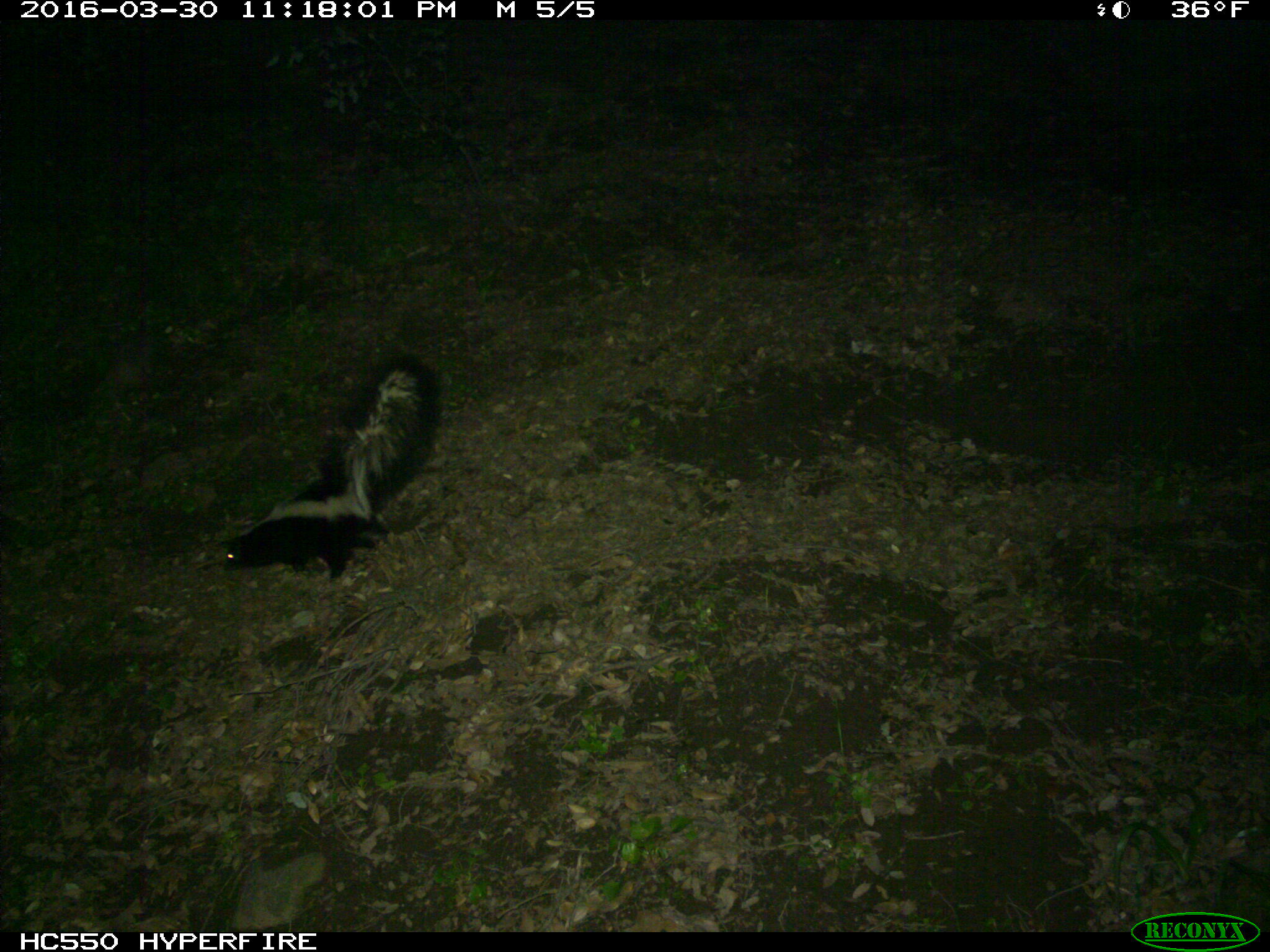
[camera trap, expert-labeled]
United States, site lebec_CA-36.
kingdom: Animalia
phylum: Chordata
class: Mammalia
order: Carnivora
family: Mephitidae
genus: Mephitis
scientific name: Mephitis mephitis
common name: striped skunk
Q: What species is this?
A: Mephitis mephitis (striped skunk).